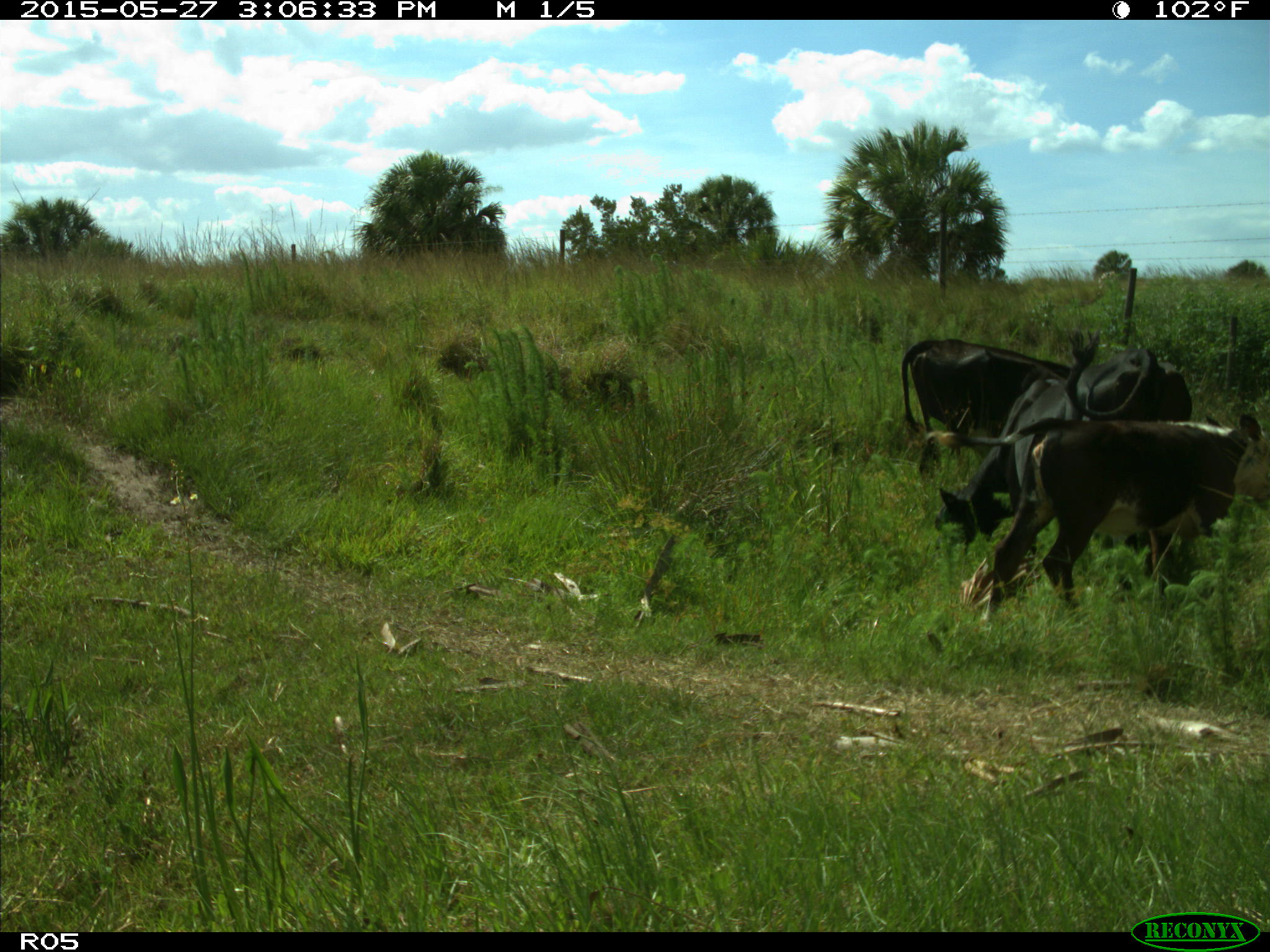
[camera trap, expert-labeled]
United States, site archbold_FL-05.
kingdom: Animalia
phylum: Chordata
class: Mammalia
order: Artiodactyla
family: Bovidae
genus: Bos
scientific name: Bos taurus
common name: domestic cow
Bos taurus (domestic cow).